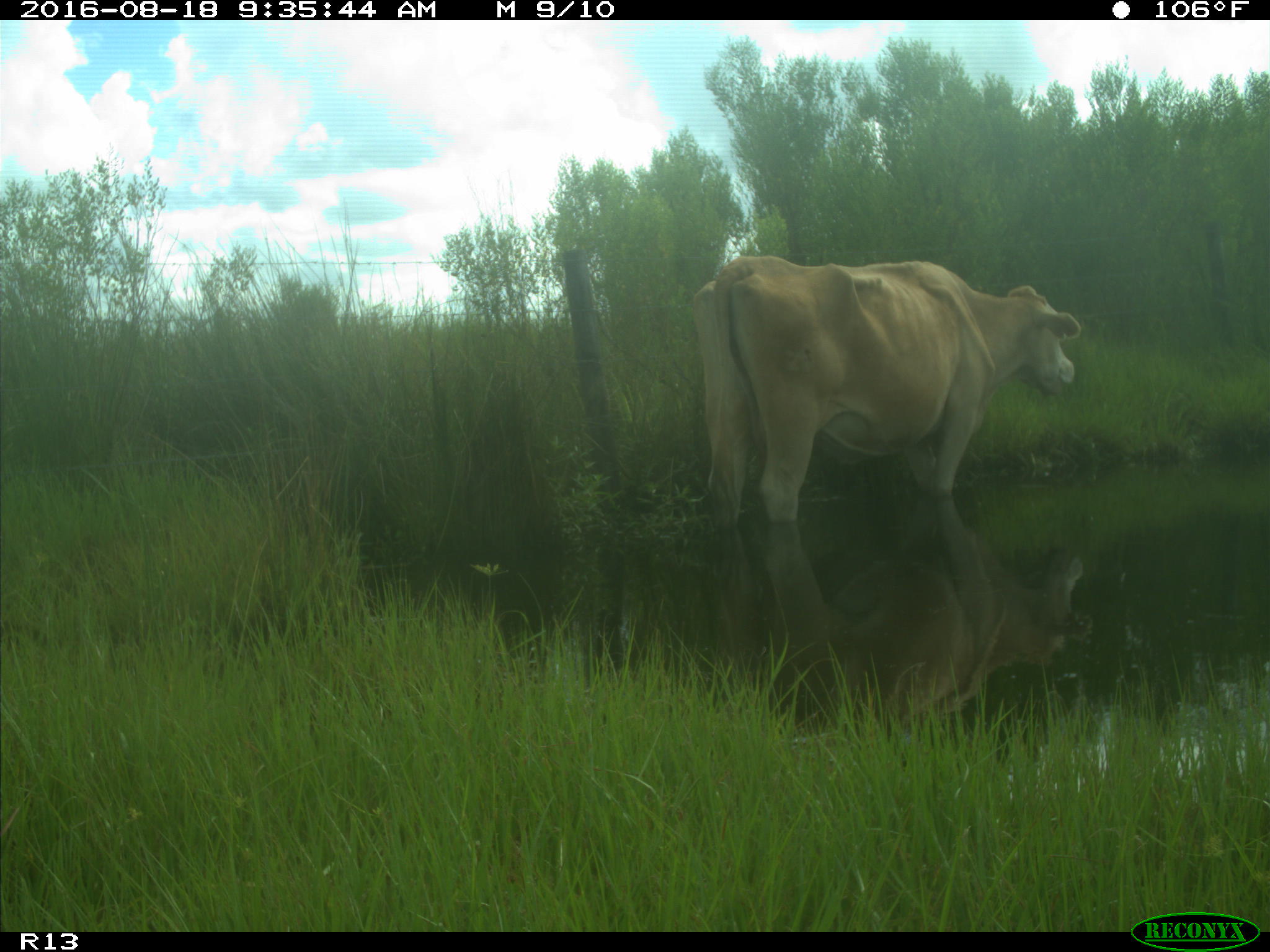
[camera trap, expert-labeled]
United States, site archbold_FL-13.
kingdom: Animalia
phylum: Chordata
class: Mammalia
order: Artiodactyla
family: Bovidae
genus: Bos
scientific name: Bos taurus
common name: domestic cow